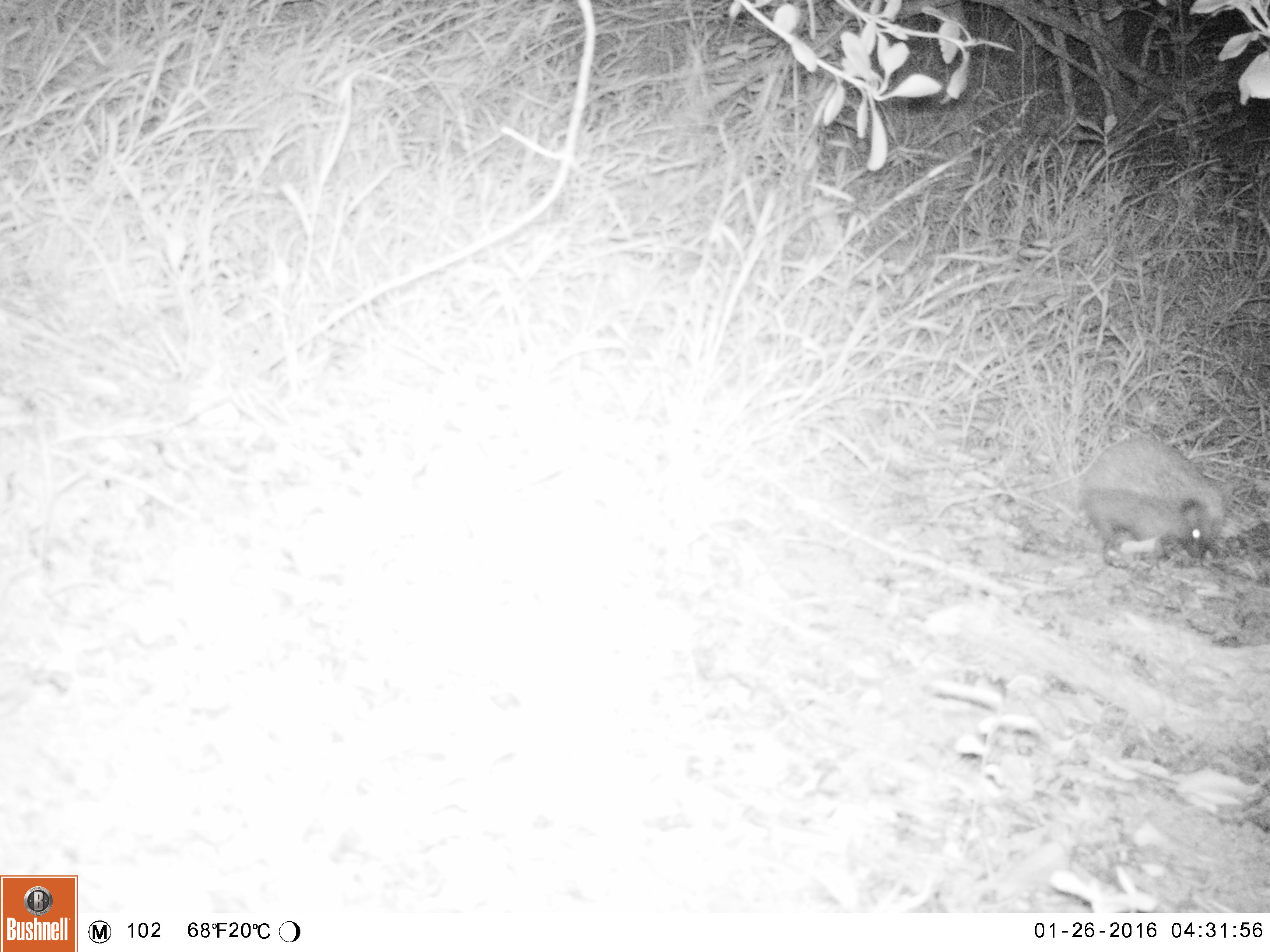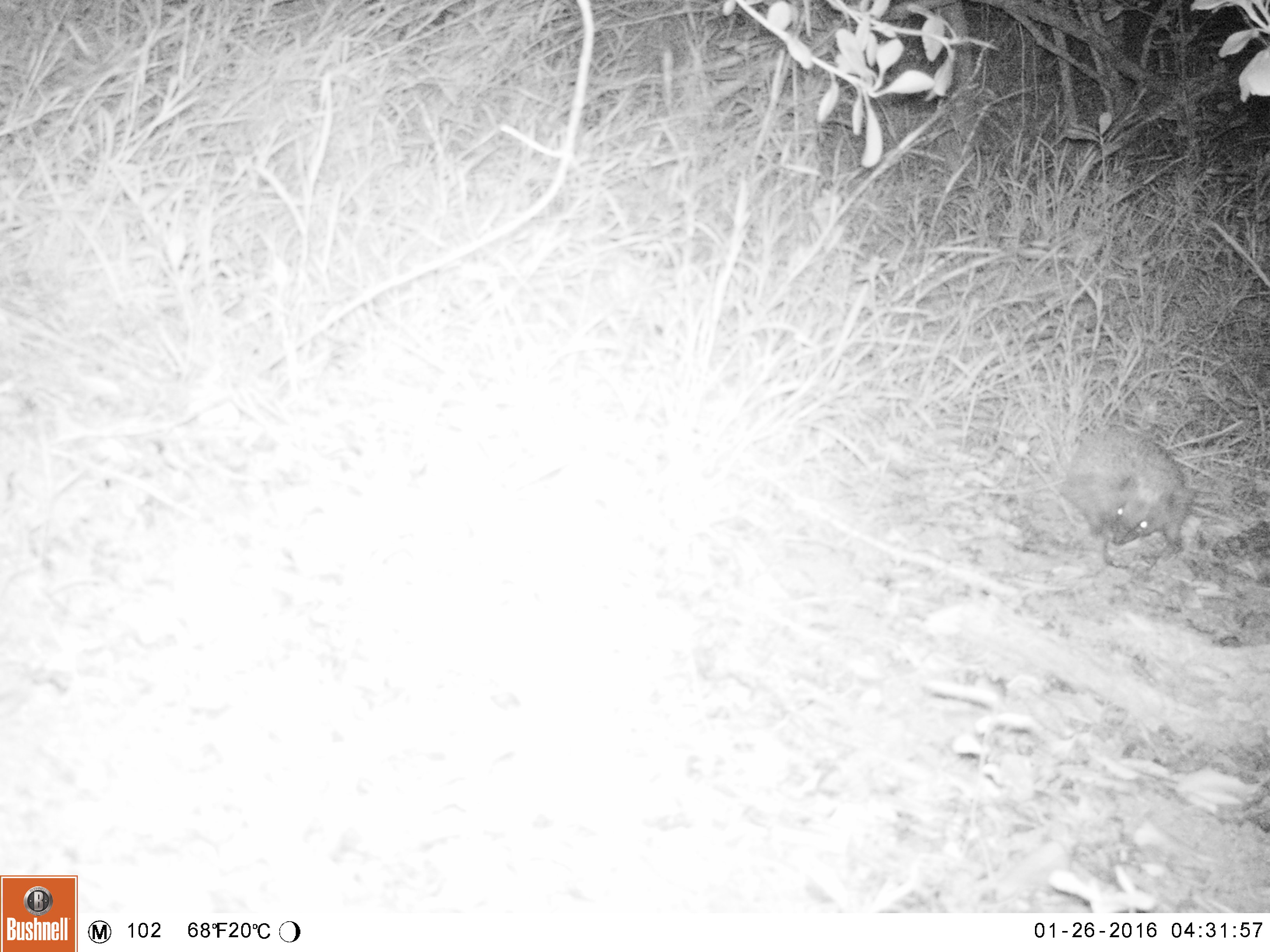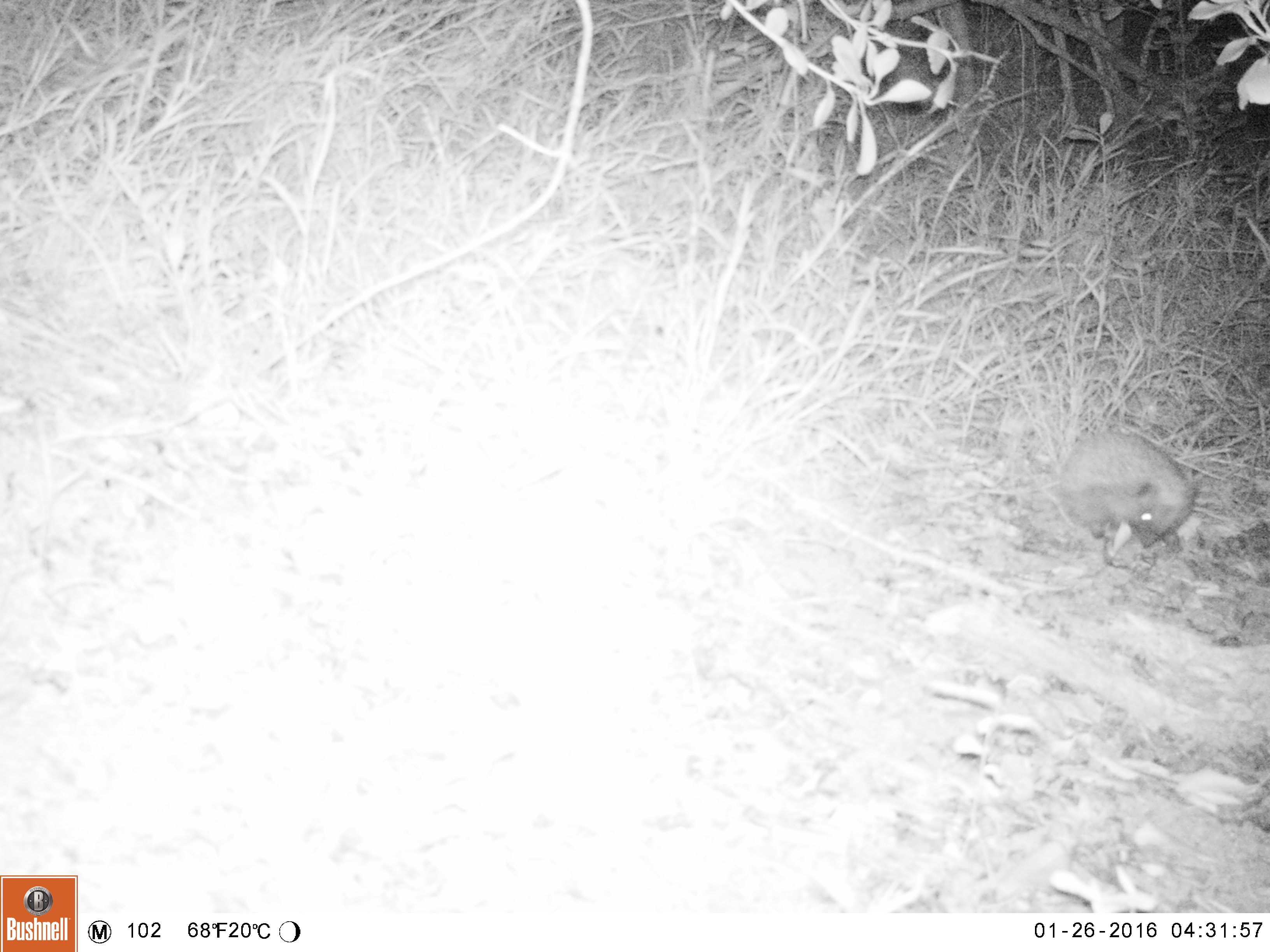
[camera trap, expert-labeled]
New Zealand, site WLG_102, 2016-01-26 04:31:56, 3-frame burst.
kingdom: Animalia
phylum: Chordata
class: Mammalia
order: Eulipotyphla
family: Erinaceidae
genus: Erinaceus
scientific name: Erinaceus europaeus europaeus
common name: european hedgehog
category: hedgehog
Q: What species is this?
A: Hedgehog (european hedgehog) (Erinaceus europaeus europaeus).